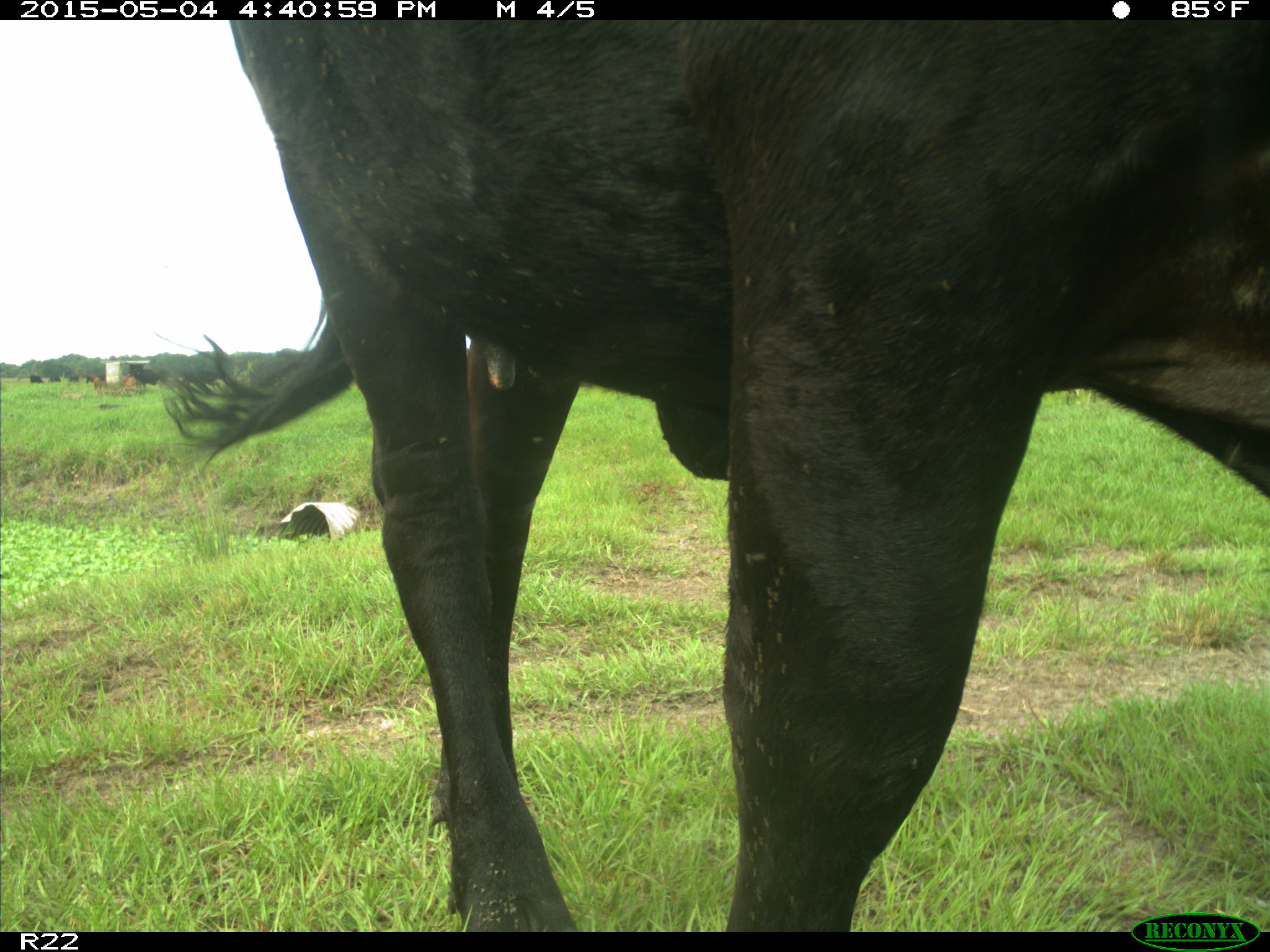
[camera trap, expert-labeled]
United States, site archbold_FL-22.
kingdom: Animalia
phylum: Chordata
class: Mammalia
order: Artiodactyla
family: Bovidae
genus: Bos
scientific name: Bos taurus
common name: domestic cow